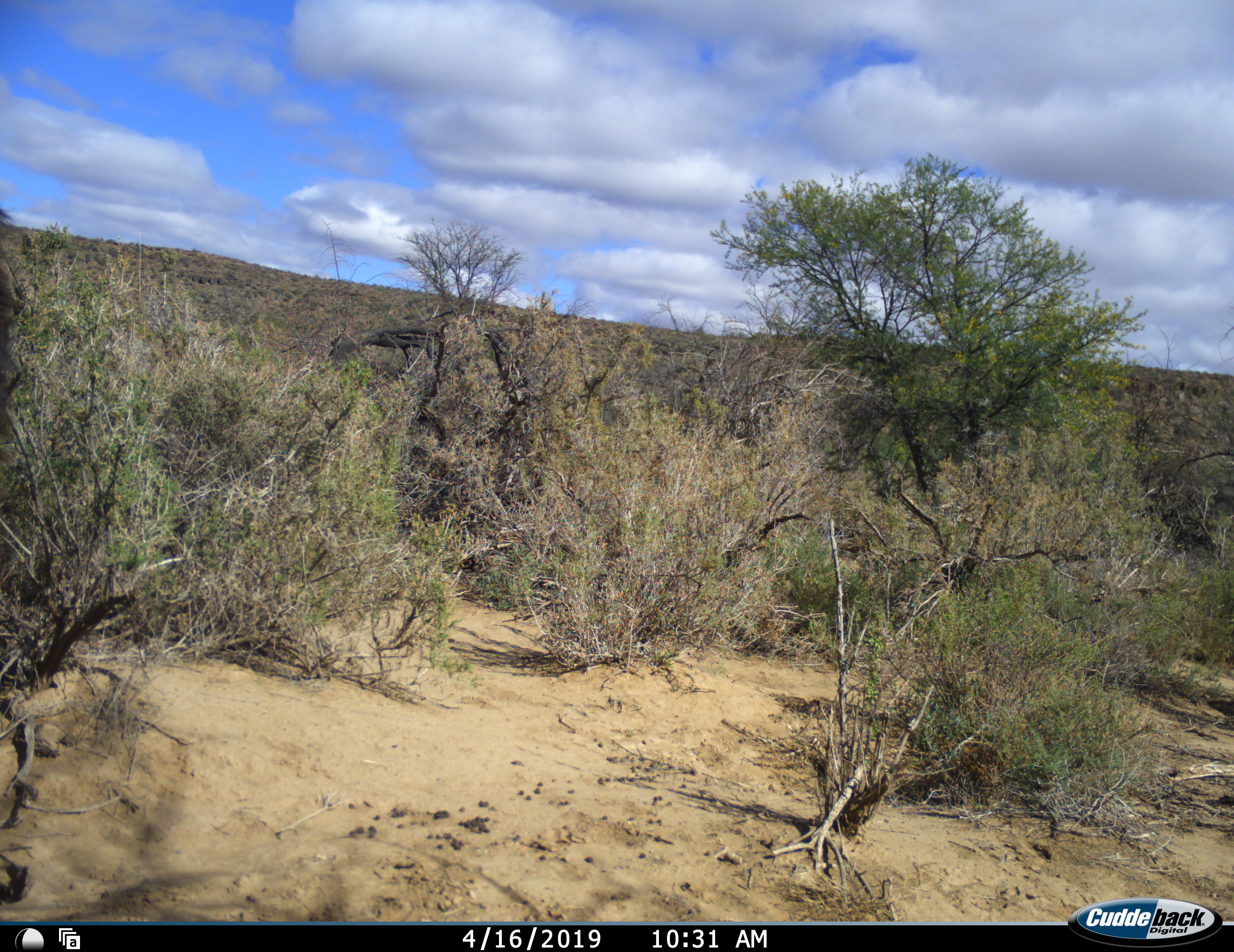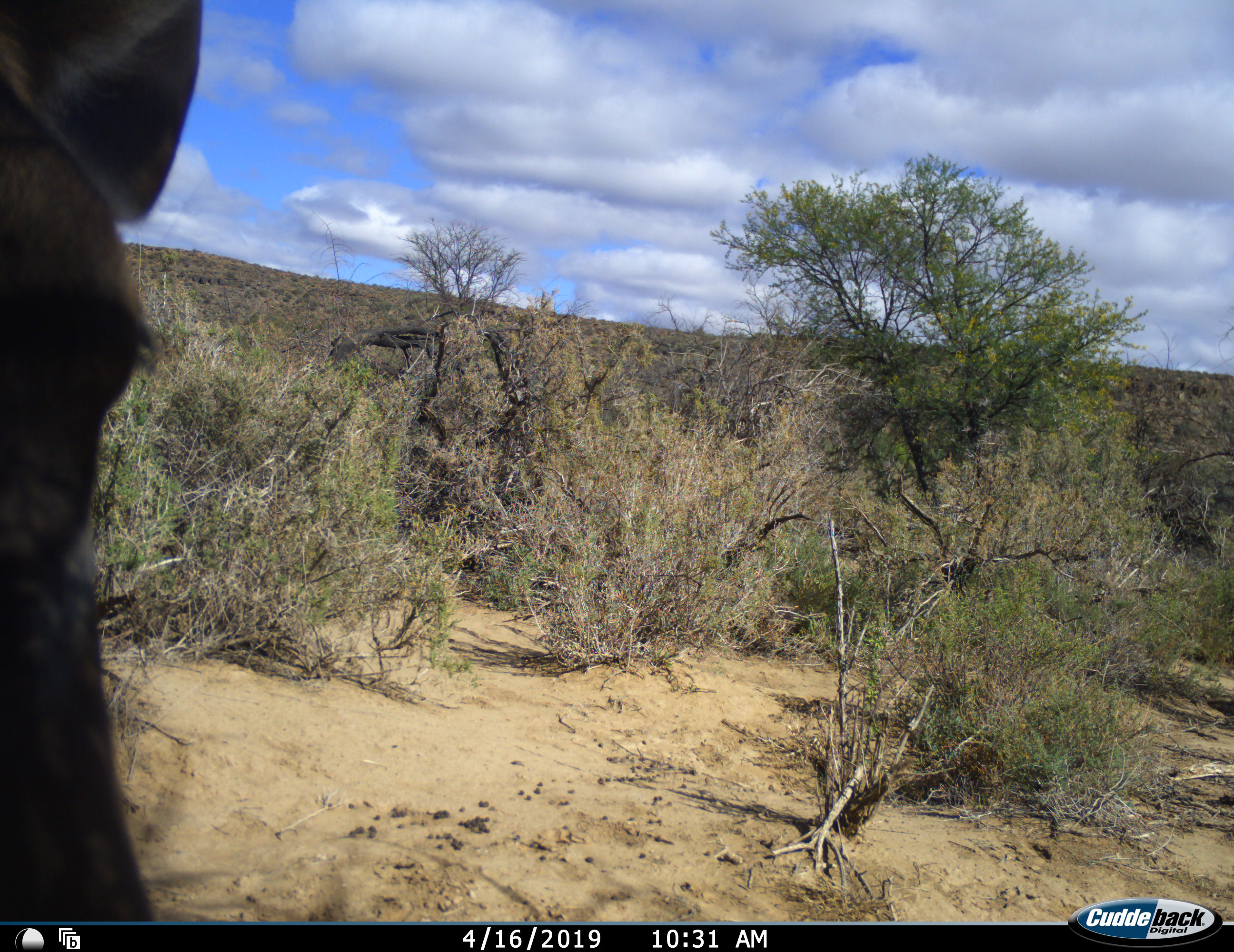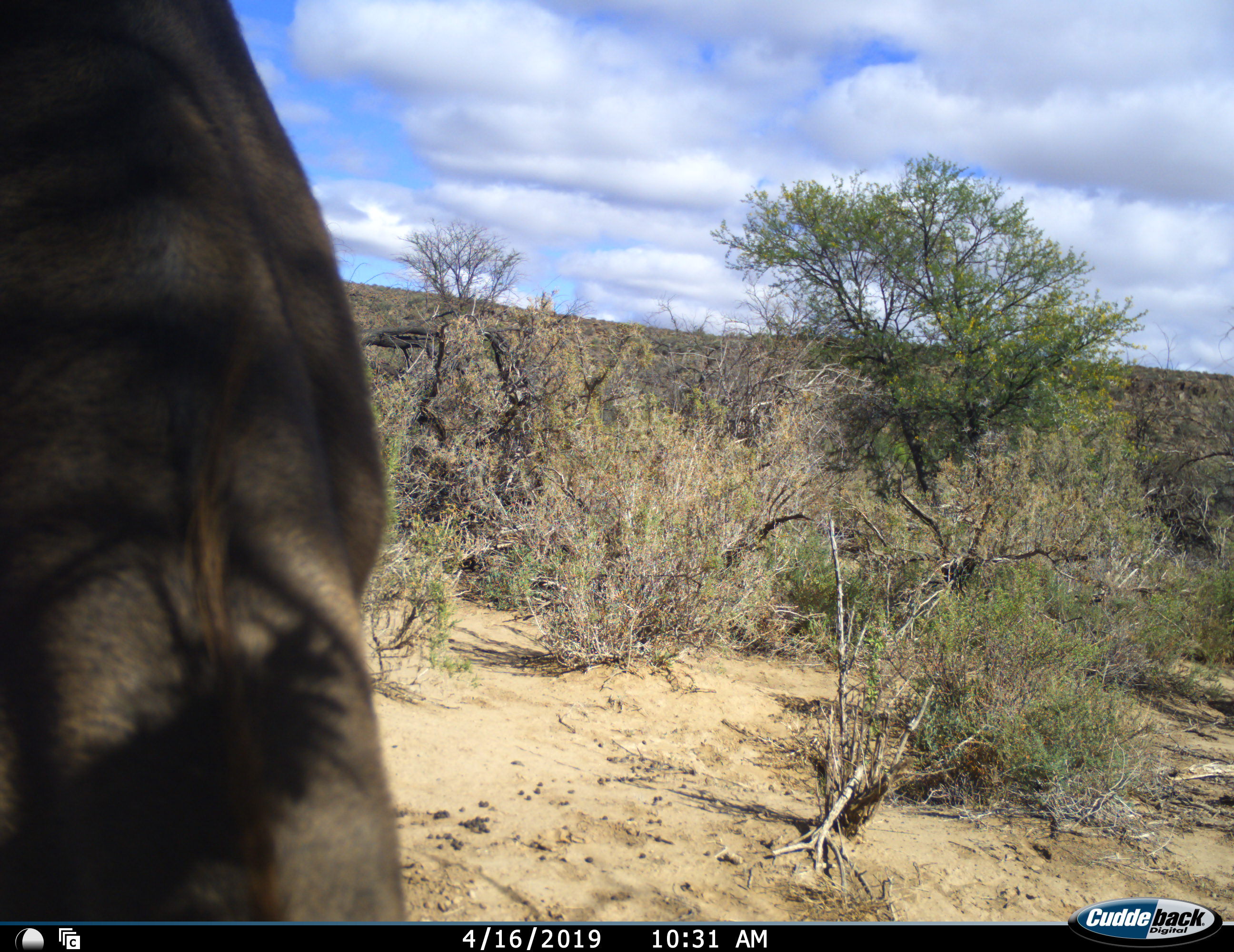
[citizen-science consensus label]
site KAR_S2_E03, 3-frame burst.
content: unidentified animal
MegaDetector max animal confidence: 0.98